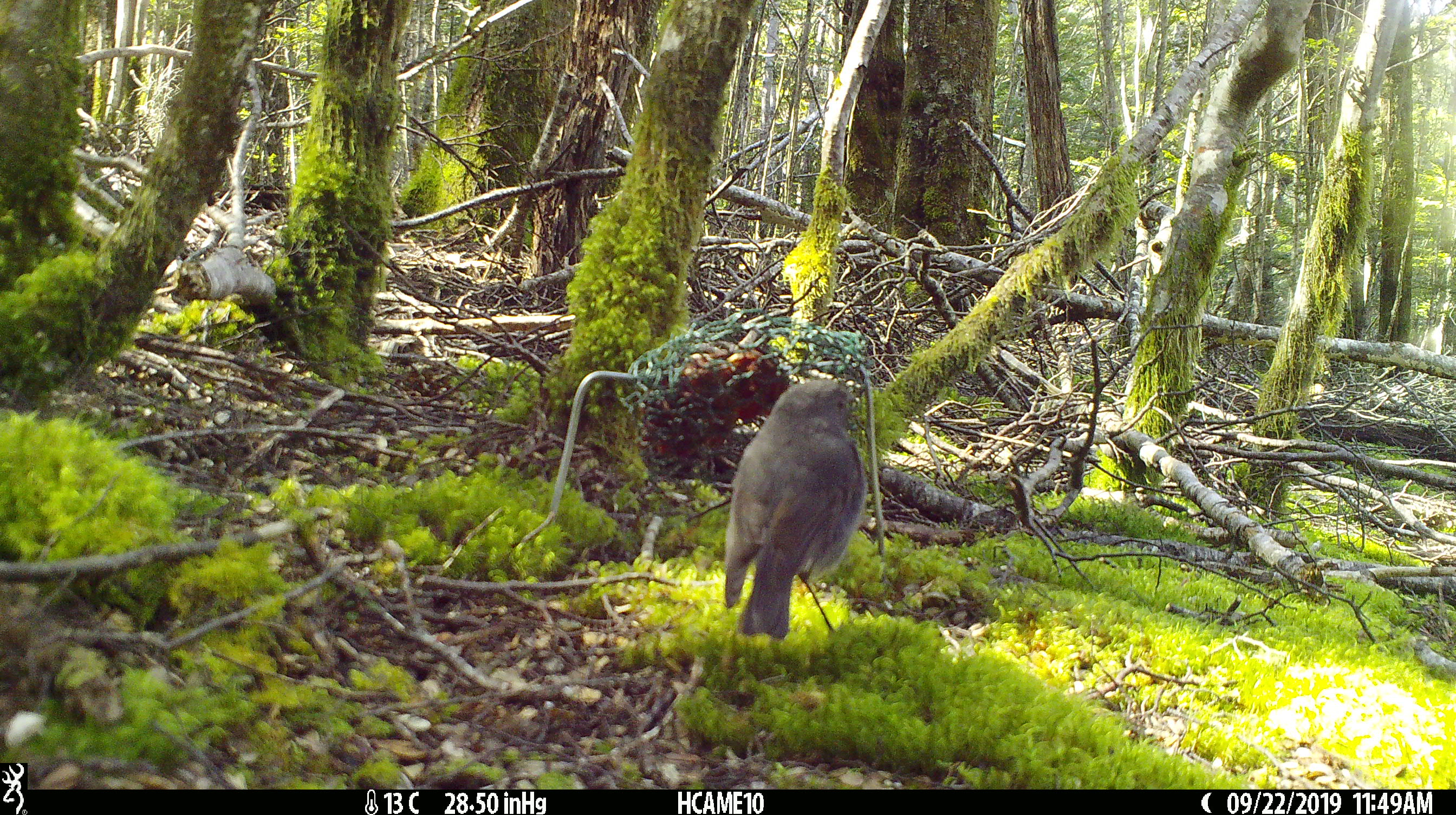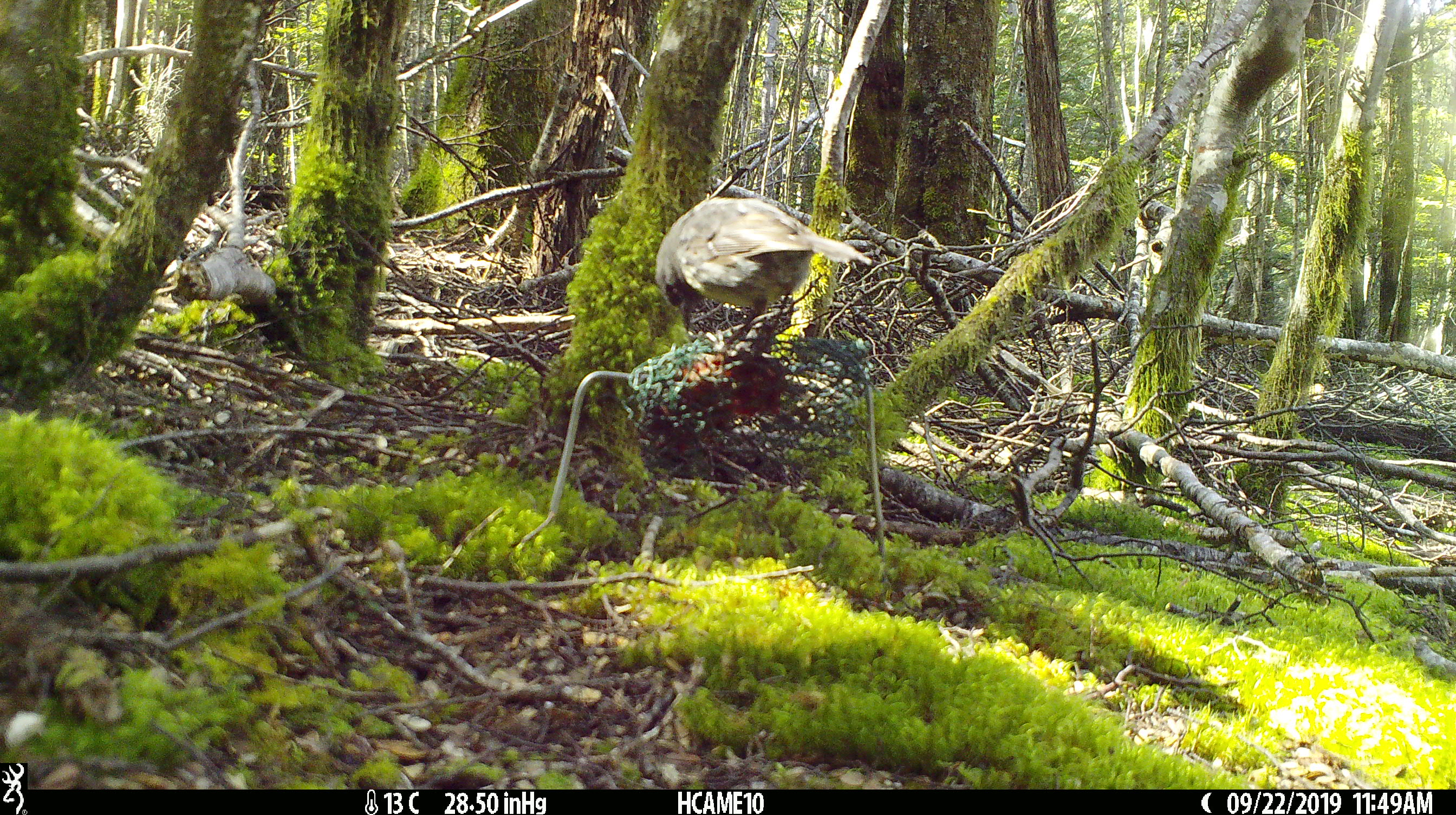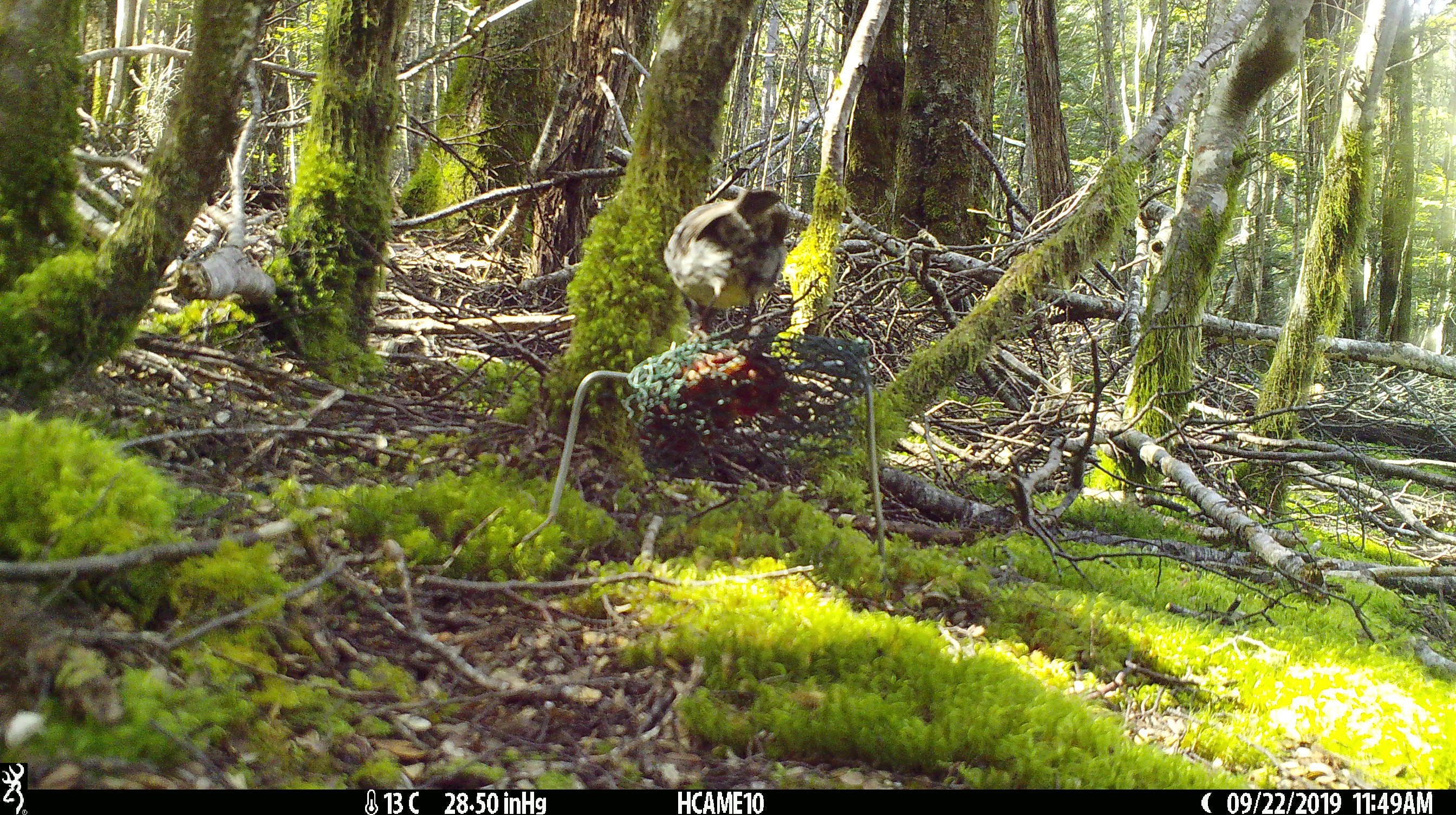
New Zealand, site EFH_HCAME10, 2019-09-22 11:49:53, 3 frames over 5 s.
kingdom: Animalia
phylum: Chordata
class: Aves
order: Passeriformes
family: Petroicidae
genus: Petroica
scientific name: Petroica australis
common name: new zealand robin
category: robin